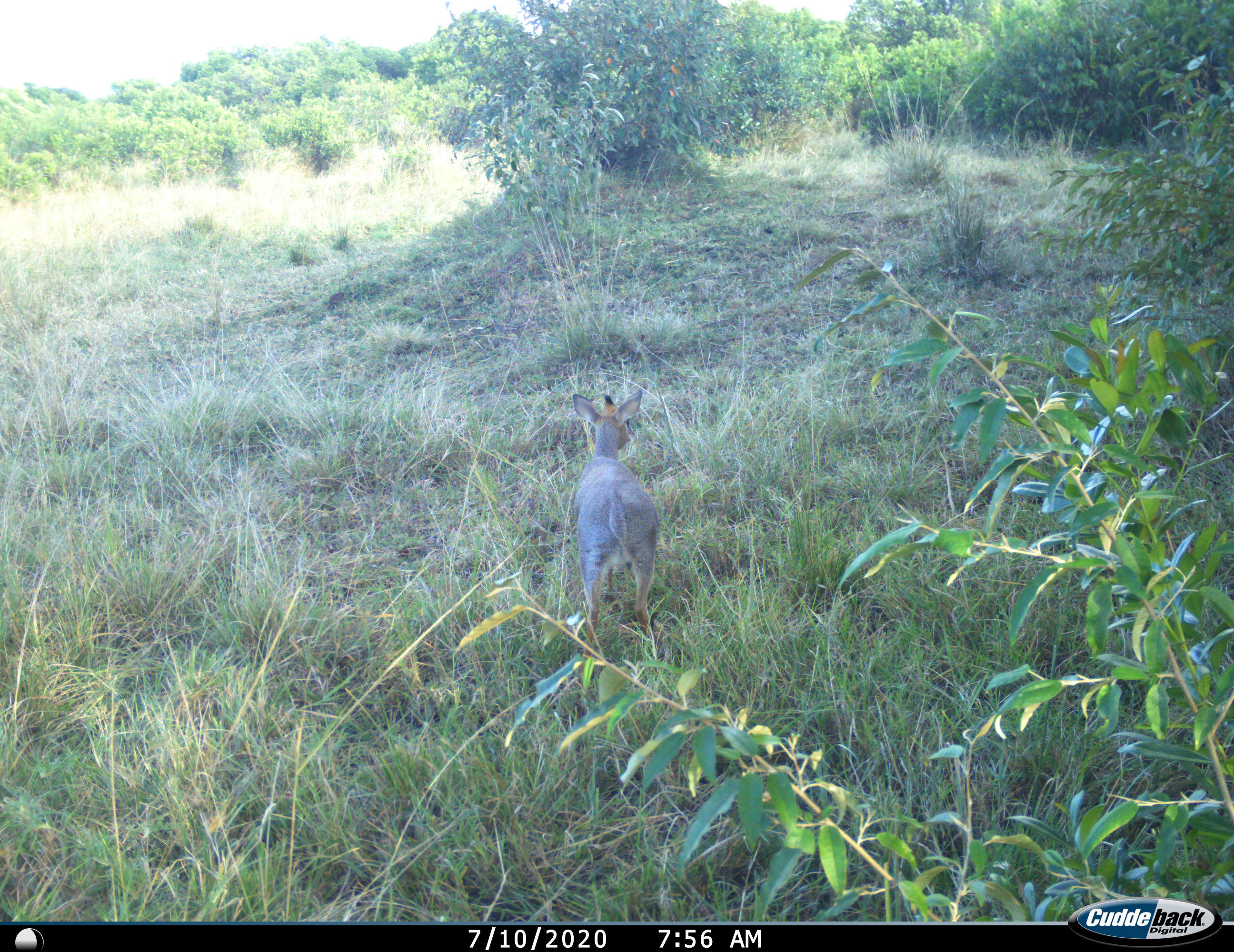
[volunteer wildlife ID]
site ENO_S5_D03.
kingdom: Animalia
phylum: Chordata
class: Mammalia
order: Artiodactyla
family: Bovidae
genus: Madoqua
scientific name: Madoqua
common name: dik-dik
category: dikdik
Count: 1.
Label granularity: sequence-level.